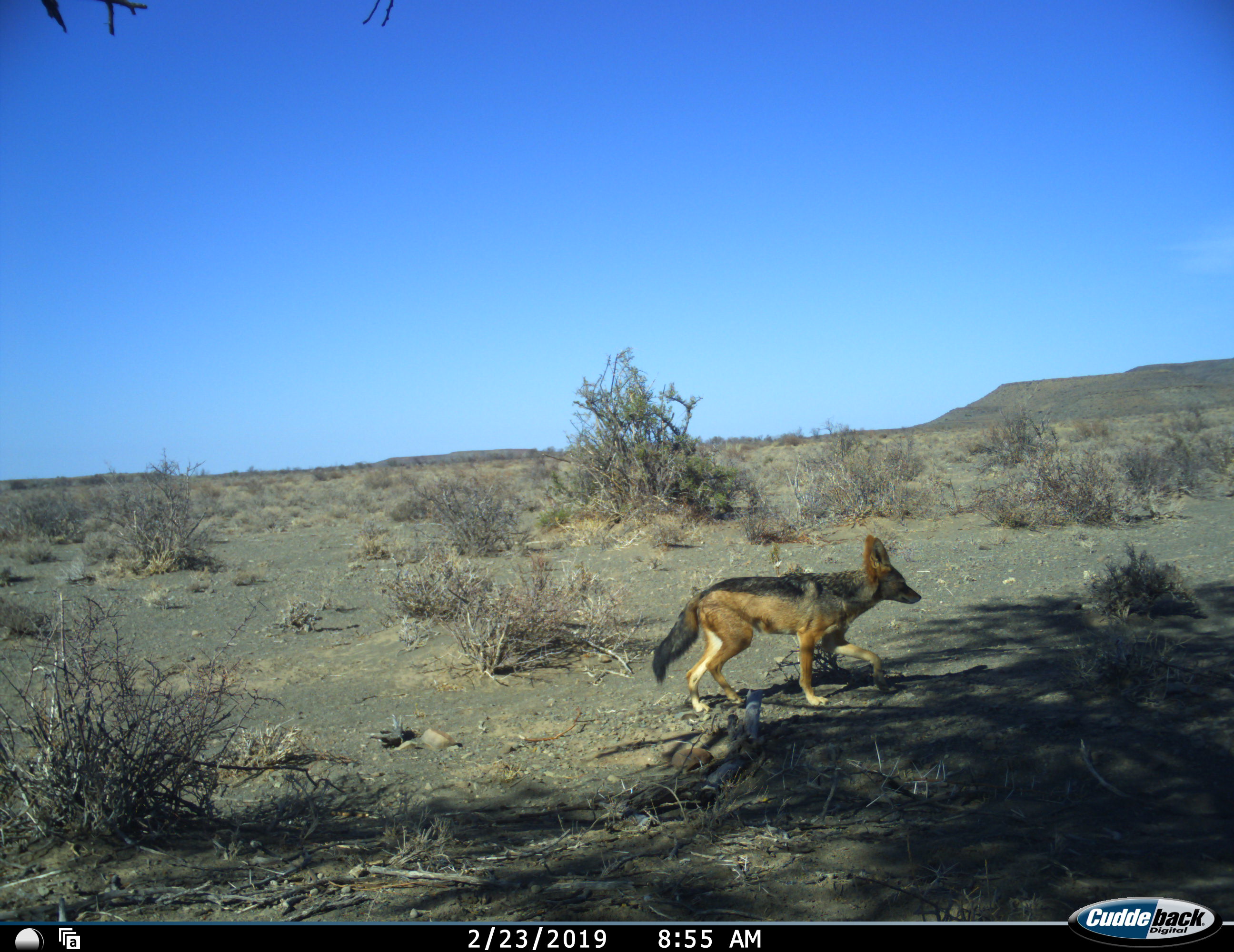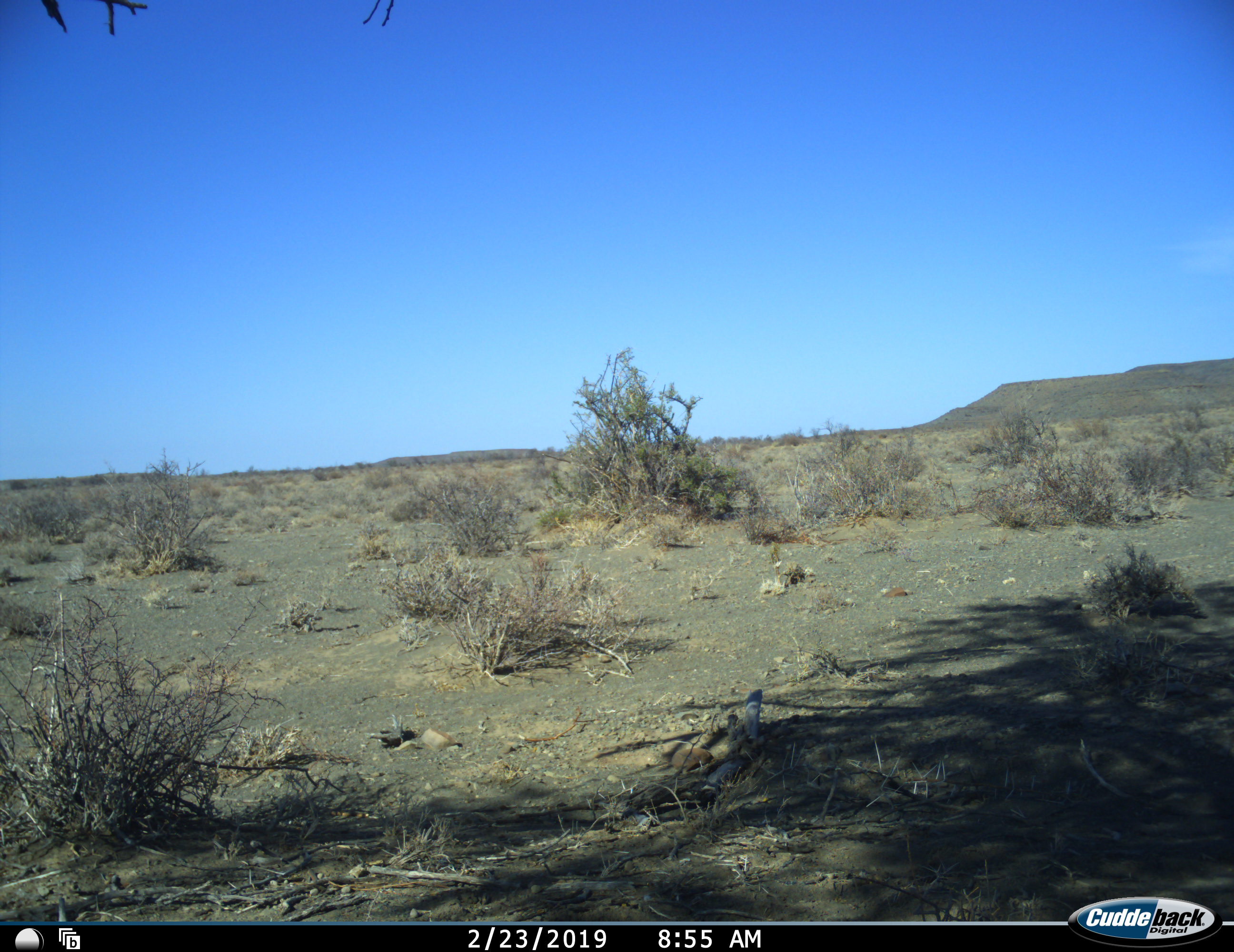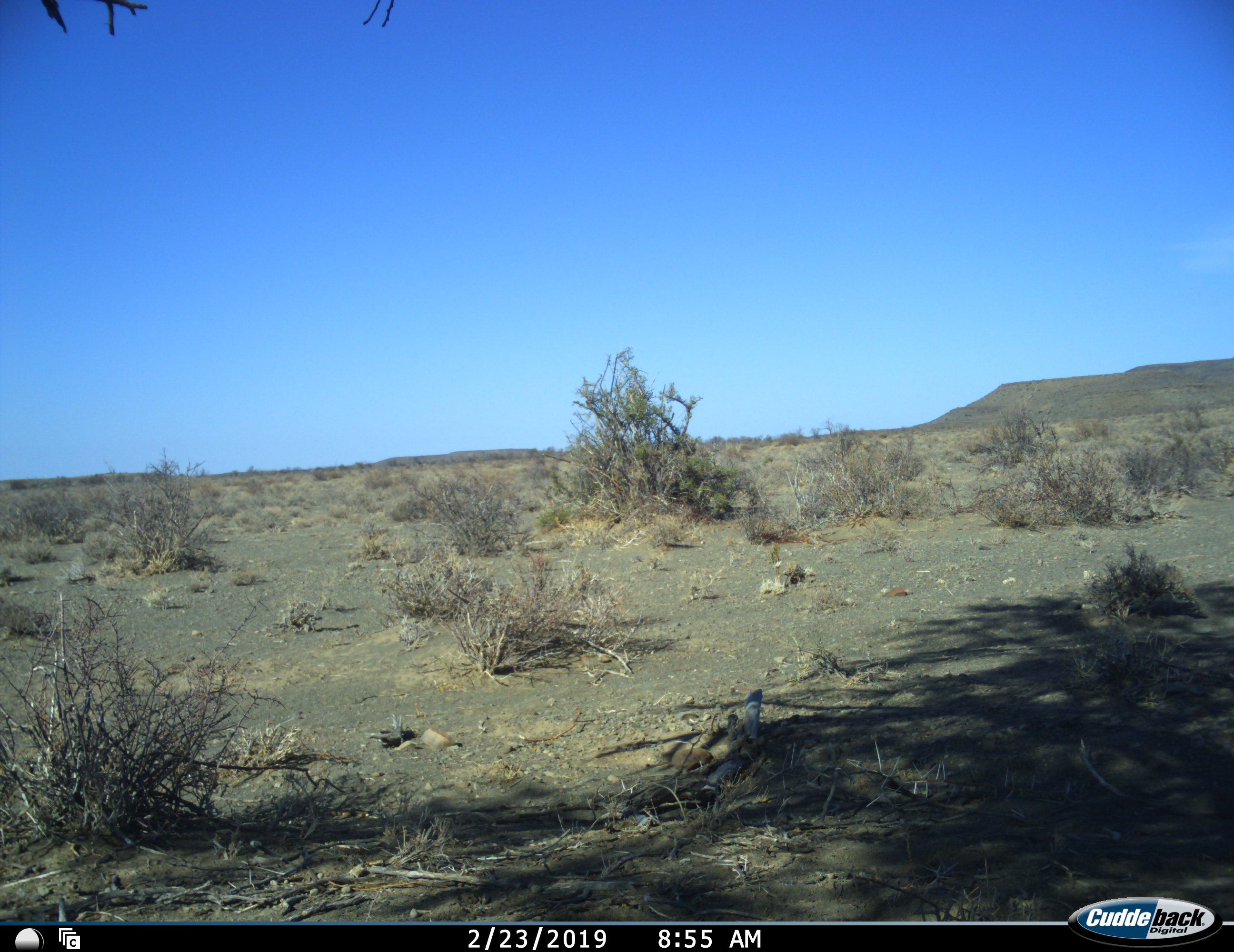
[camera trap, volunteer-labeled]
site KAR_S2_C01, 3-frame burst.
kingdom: Animalia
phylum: Chordata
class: Mammalia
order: Carnivora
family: Canidae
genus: Lupulella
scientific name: Lupulella mesomelas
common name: black-backed jackal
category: jackalblackbacked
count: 1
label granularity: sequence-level